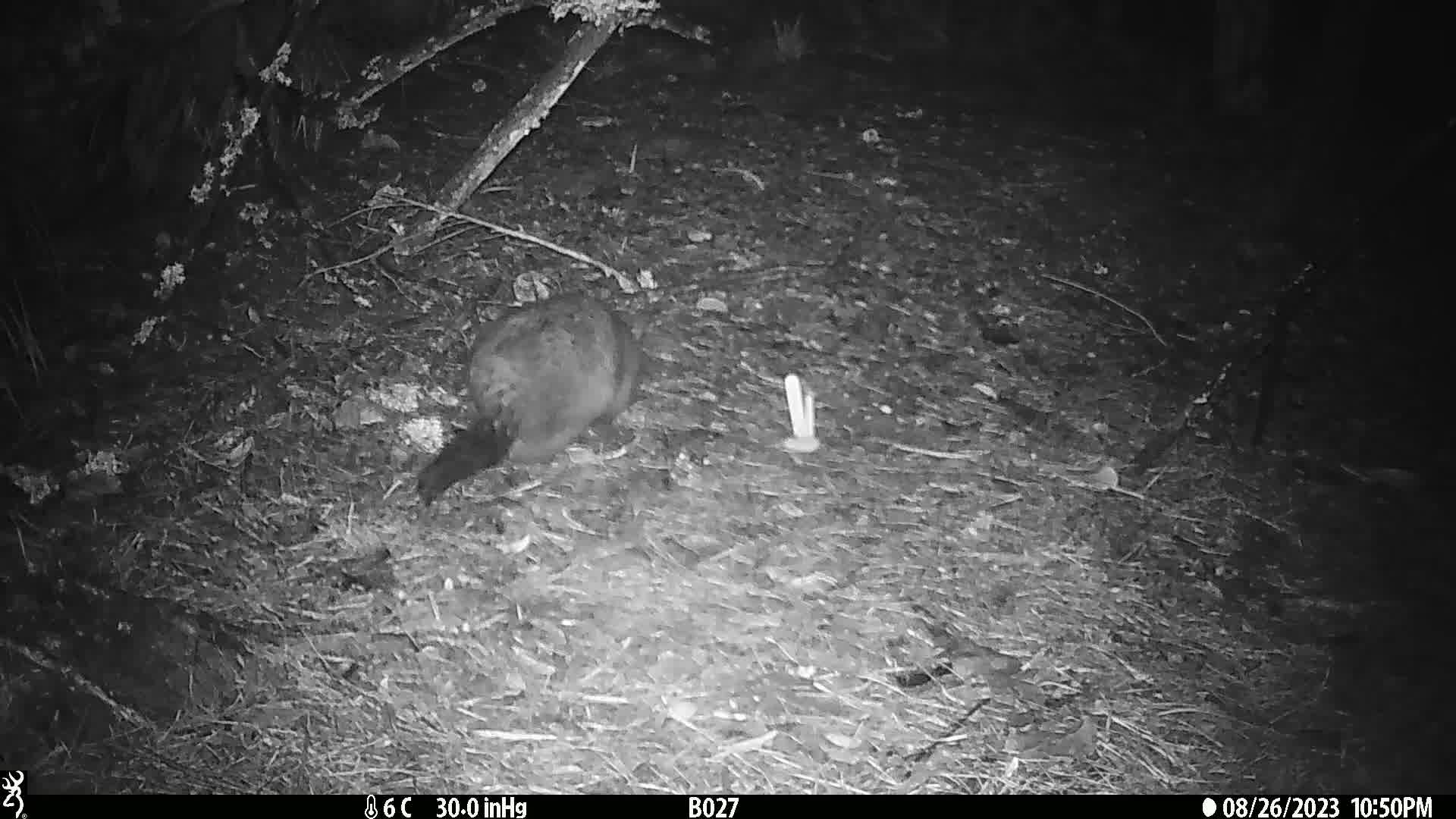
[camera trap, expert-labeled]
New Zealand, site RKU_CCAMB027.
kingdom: Animalia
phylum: Chordata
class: Mammalia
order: Diprotodontia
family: Phalangeridae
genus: Trichosurus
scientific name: Trichosurus vulpecula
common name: common brushtail possum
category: possum